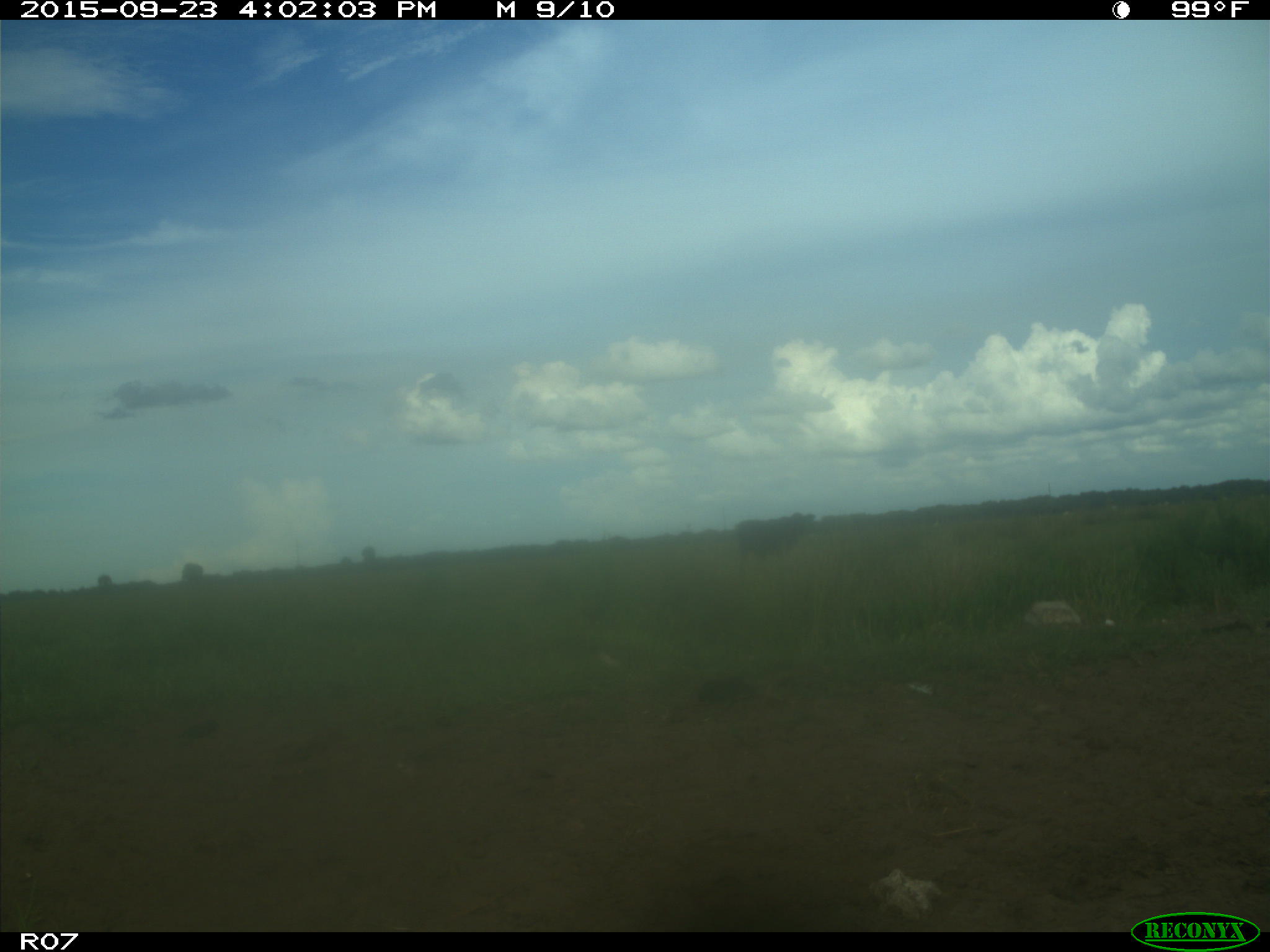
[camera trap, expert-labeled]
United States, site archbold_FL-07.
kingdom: Animalia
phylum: Chordata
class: Mammalia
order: Artiodactyla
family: Bovidae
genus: Bos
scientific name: Bos taurus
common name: domestic cow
Bos taurus (domestic cow).